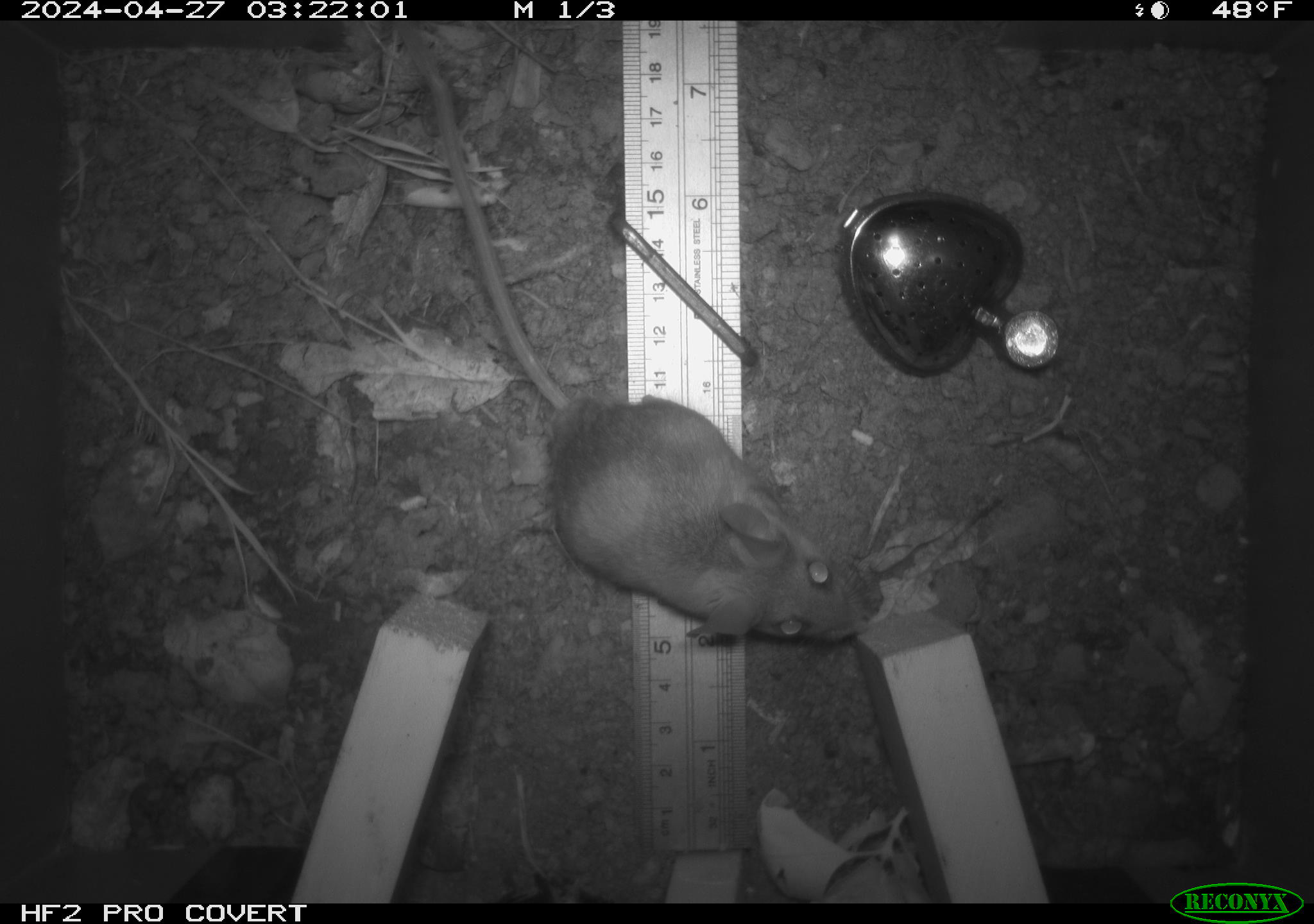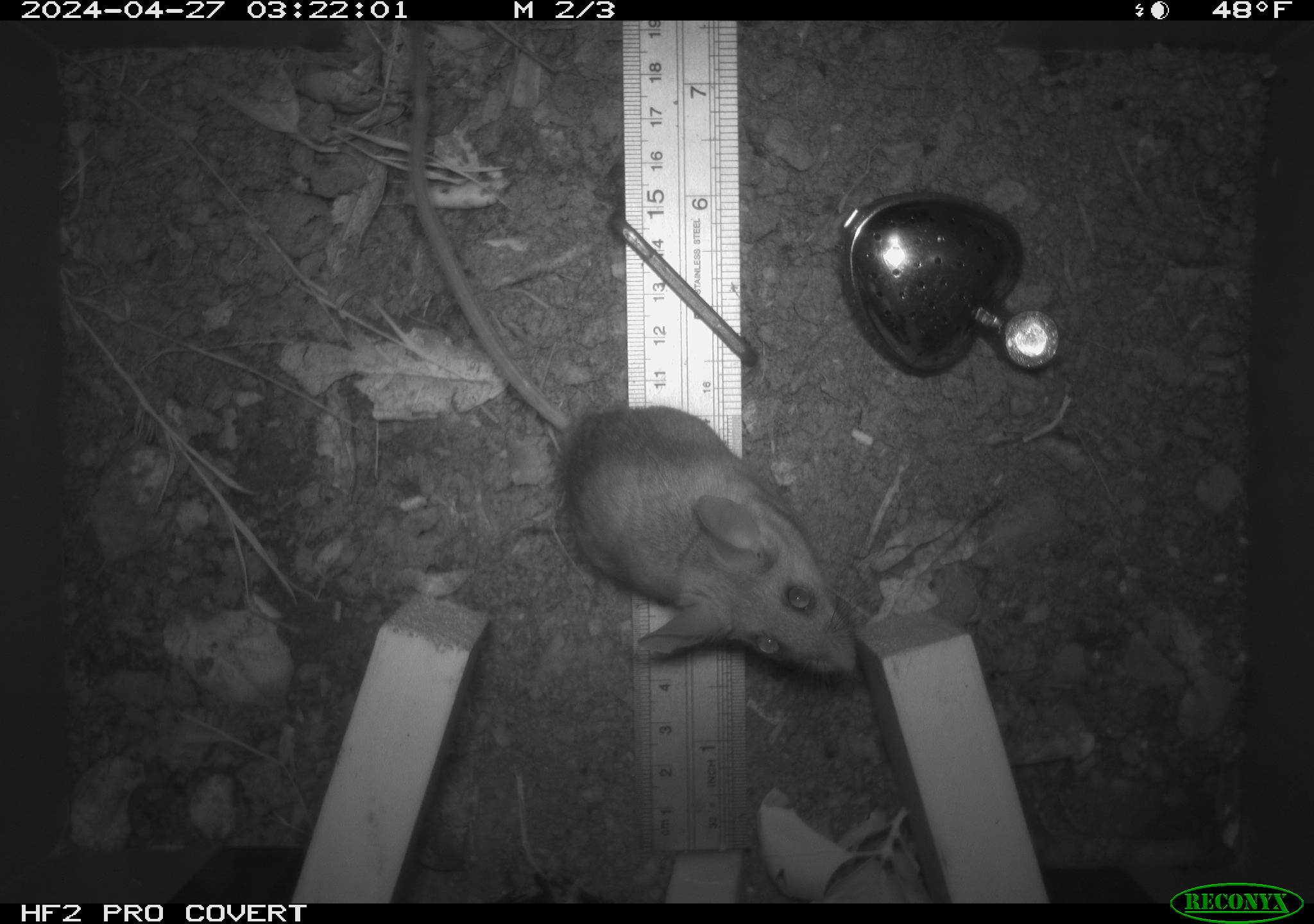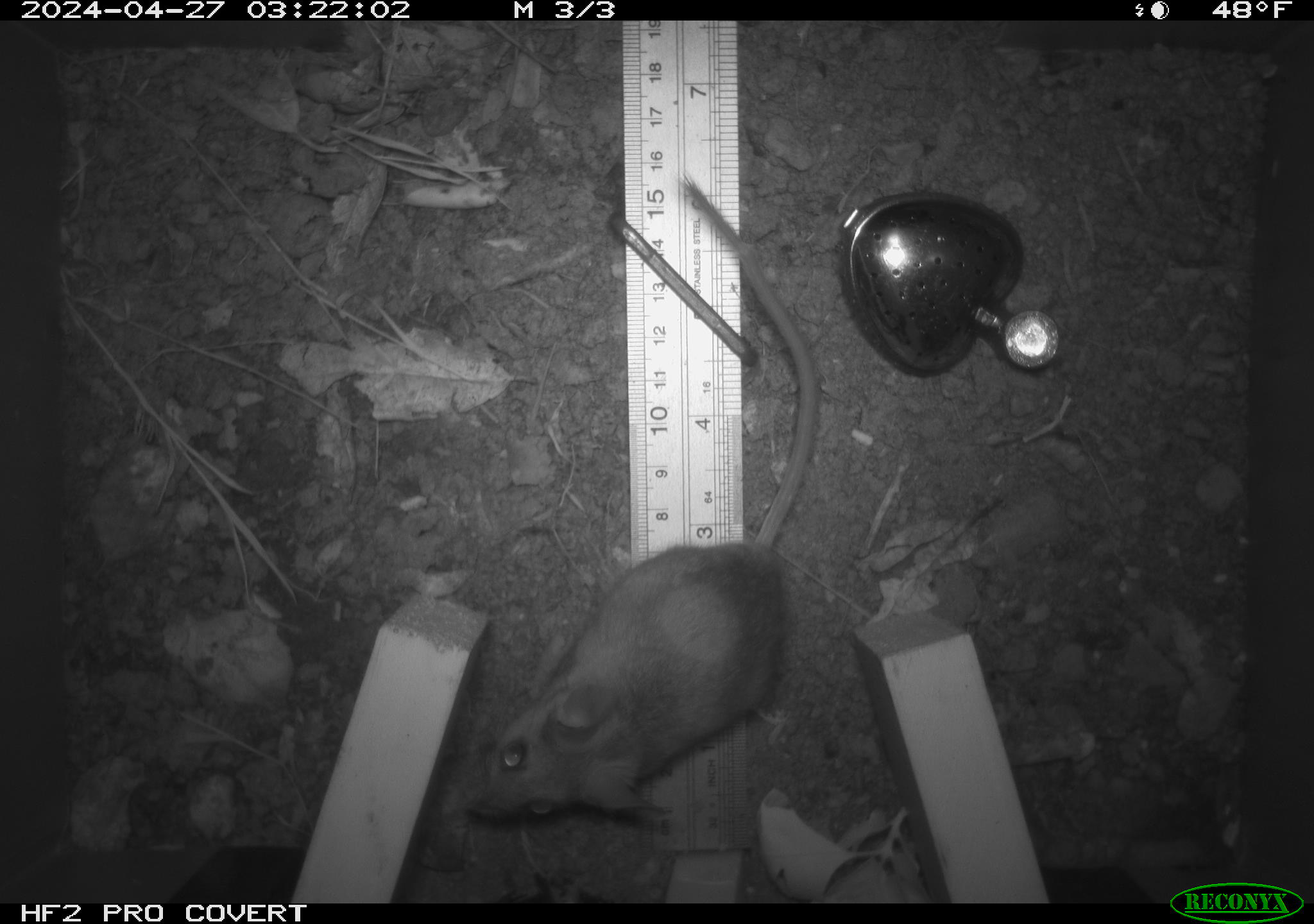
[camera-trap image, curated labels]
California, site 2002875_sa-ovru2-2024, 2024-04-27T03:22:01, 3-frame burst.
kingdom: Animalia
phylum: Chordata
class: Mammalia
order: Rodentia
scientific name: Rodentia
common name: mouse species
Mouse species (Rodentia).